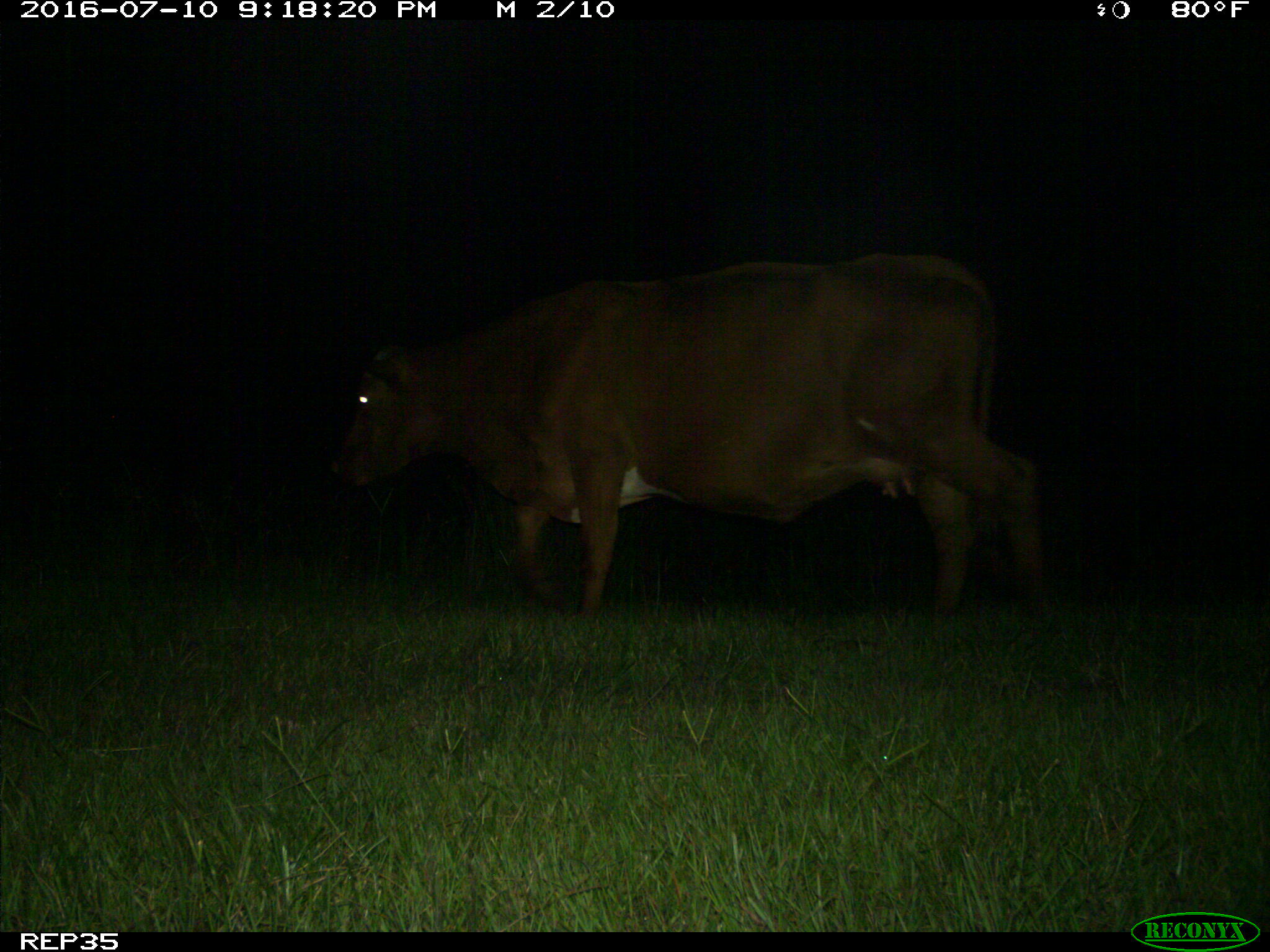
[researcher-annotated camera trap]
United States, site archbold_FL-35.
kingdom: Animalia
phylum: Chordata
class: Mammalia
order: Artiodactyla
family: Bovidae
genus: Bos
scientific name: Bos taurus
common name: domestic cow